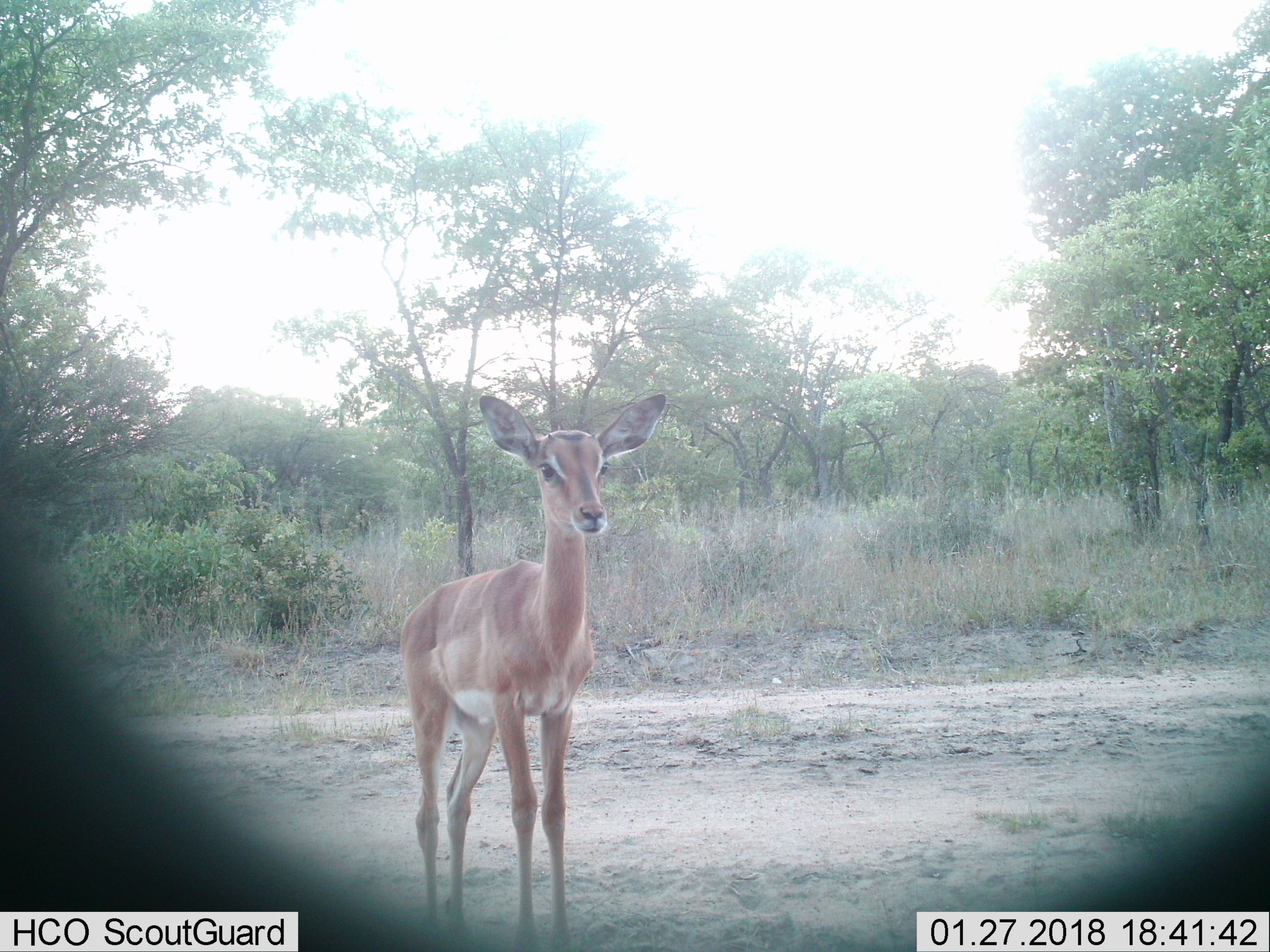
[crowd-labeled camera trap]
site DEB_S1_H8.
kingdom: Animalia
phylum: Chordata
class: Mammalia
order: Artiodactyla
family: Bovidae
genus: Aepyceros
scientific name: Aepyceros melampus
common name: impala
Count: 1.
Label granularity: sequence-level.